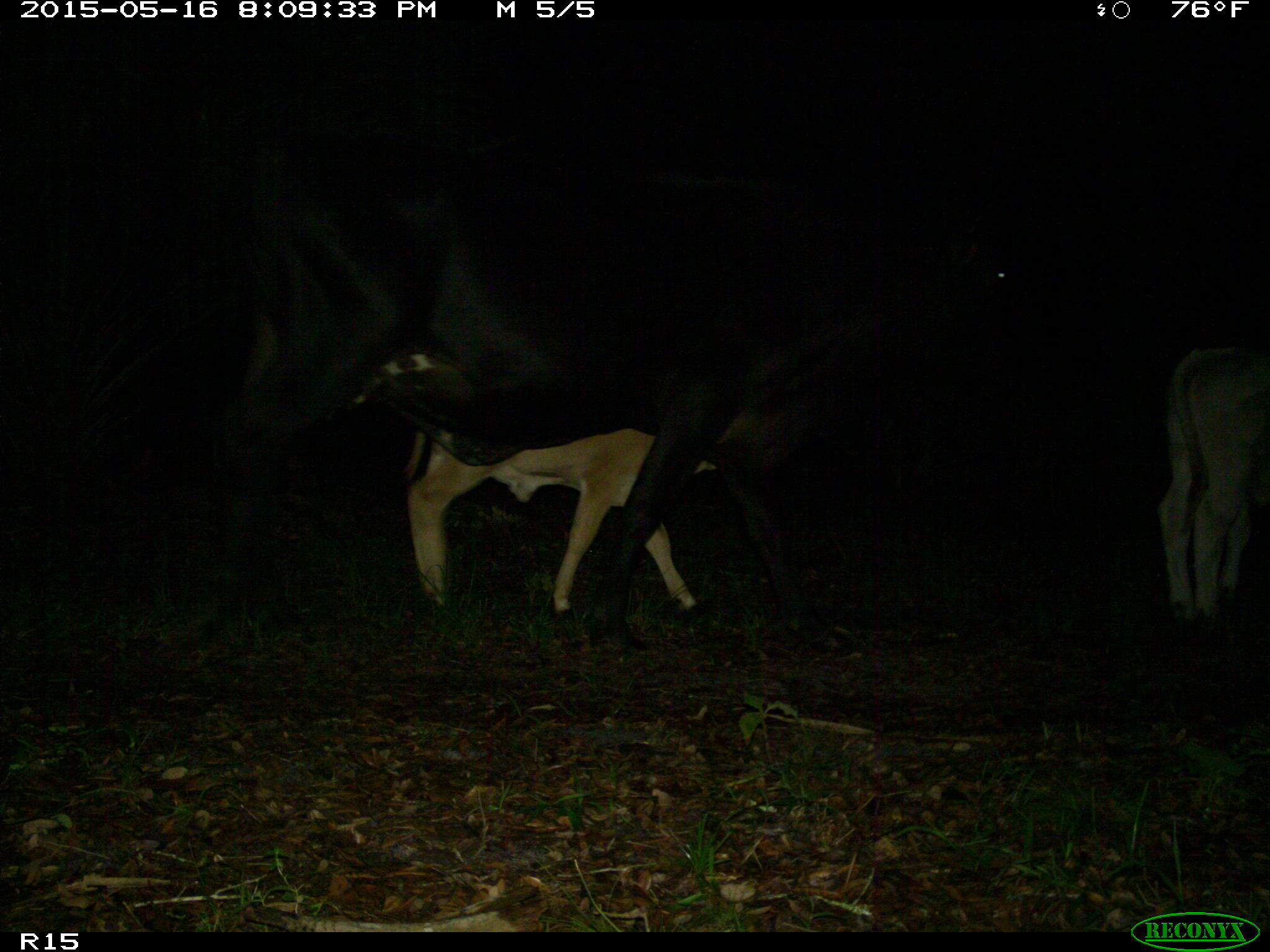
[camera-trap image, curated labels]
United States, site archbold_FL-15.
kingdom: Animalia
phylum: Chordata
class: Mammalia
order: Artiodactyla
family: Bovidae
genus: Bos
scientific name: Bos taurus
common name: domestic cow